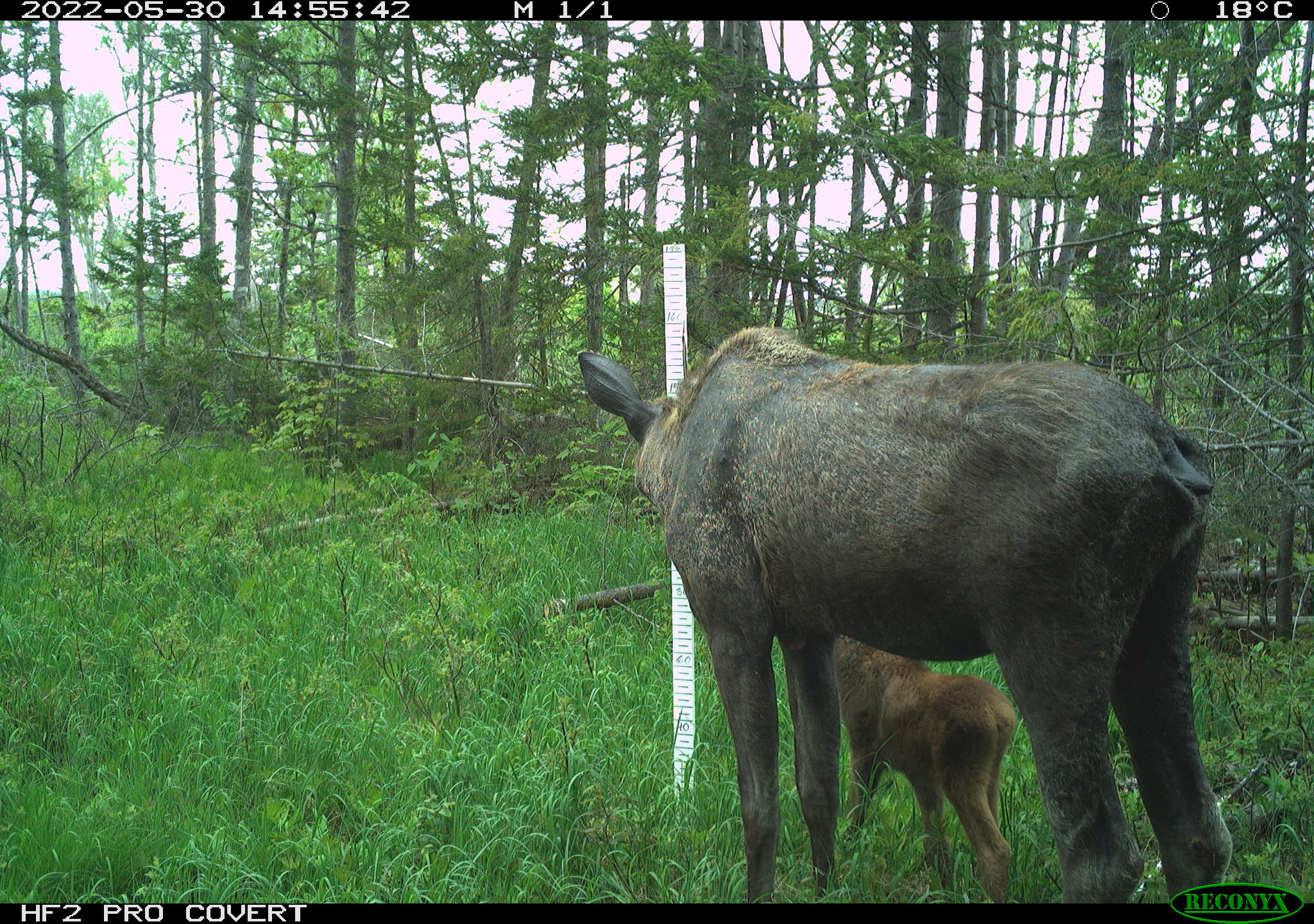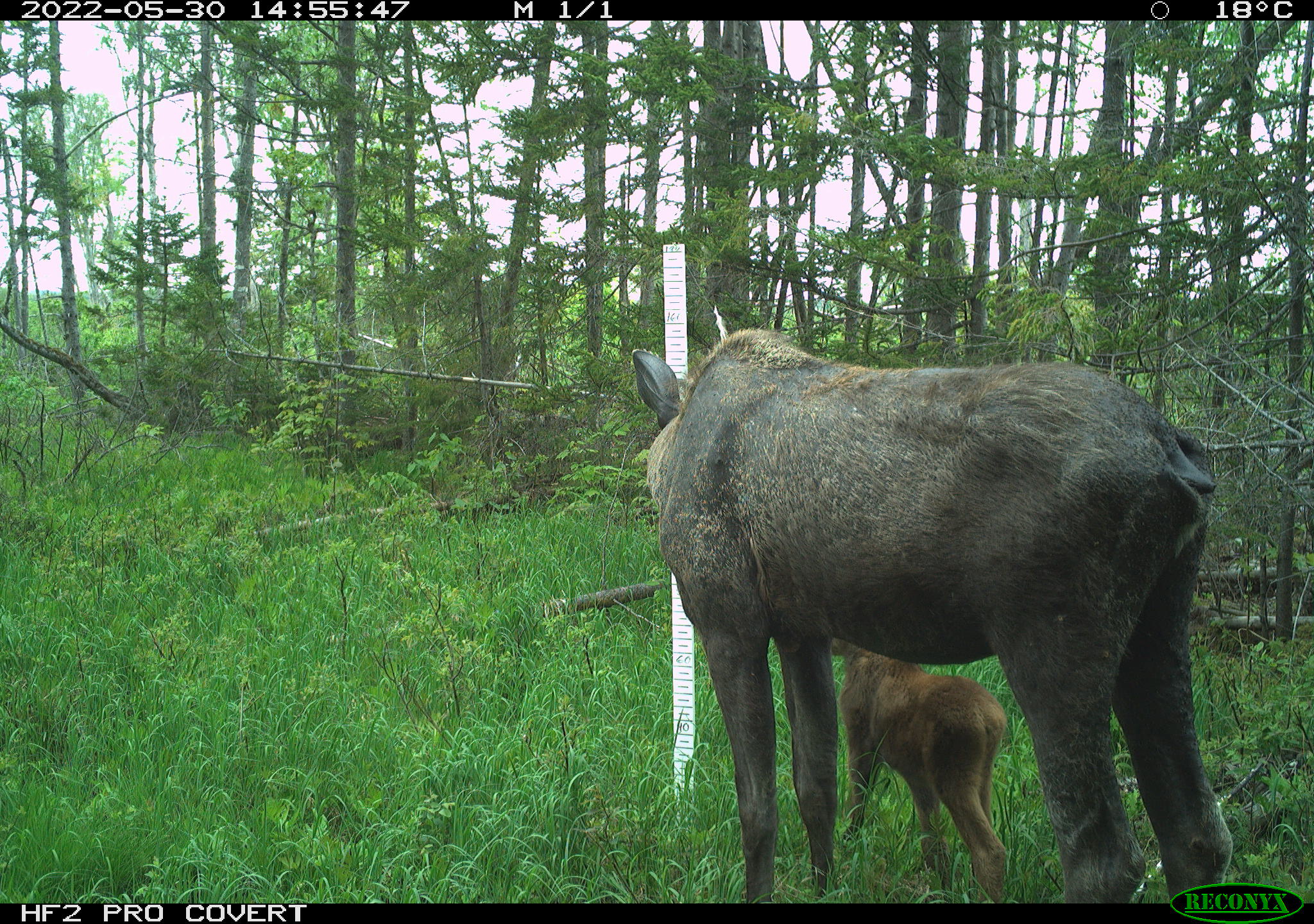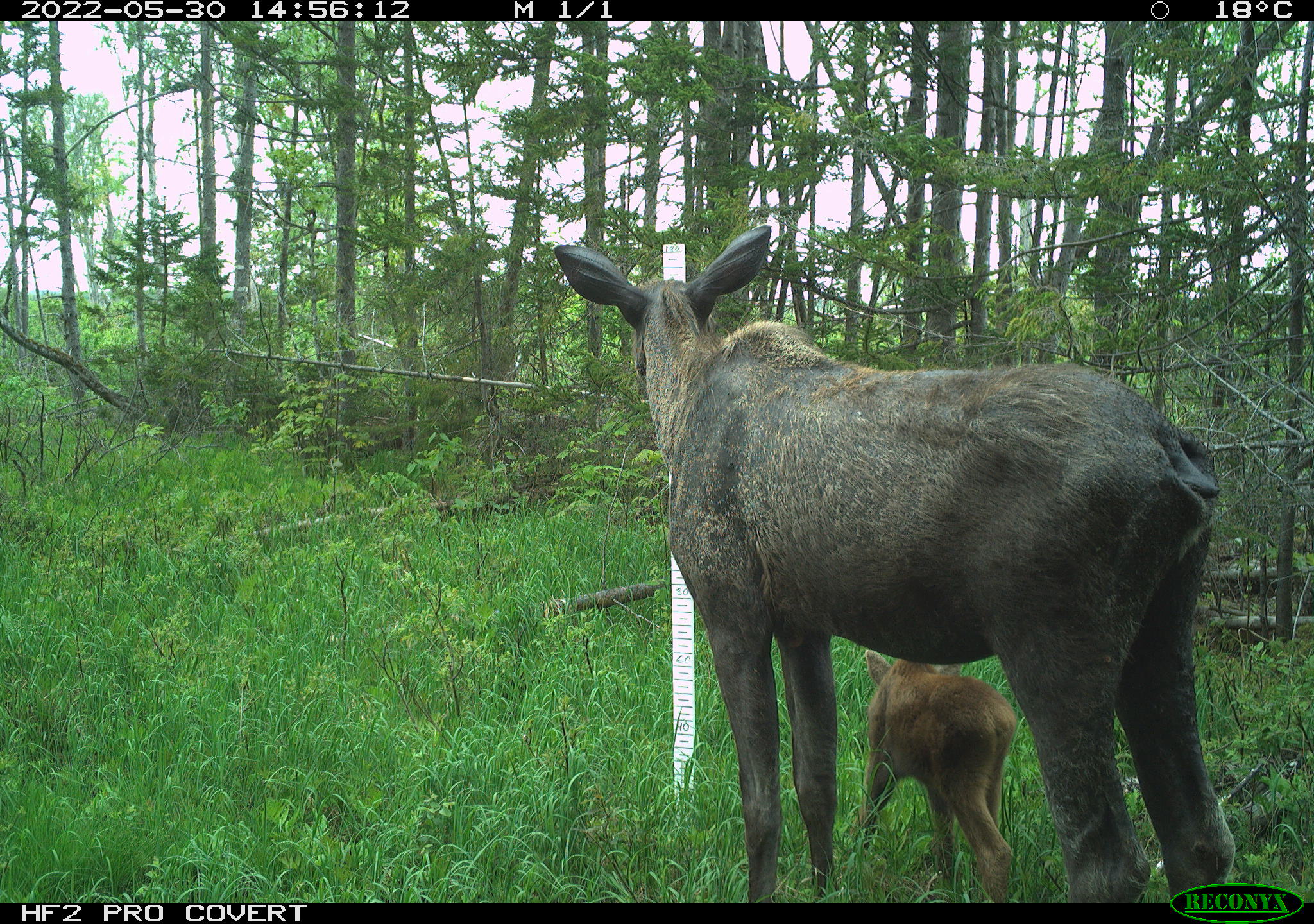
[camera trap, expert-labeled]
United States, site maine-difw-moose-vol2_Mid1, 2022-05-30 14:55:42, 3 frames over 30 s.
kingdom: Animalia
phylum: Chordata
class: Mammalia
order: Artiodactyla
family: Cervidae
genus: Alces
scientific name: Alces alces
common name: moose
Moose (Alces alces).